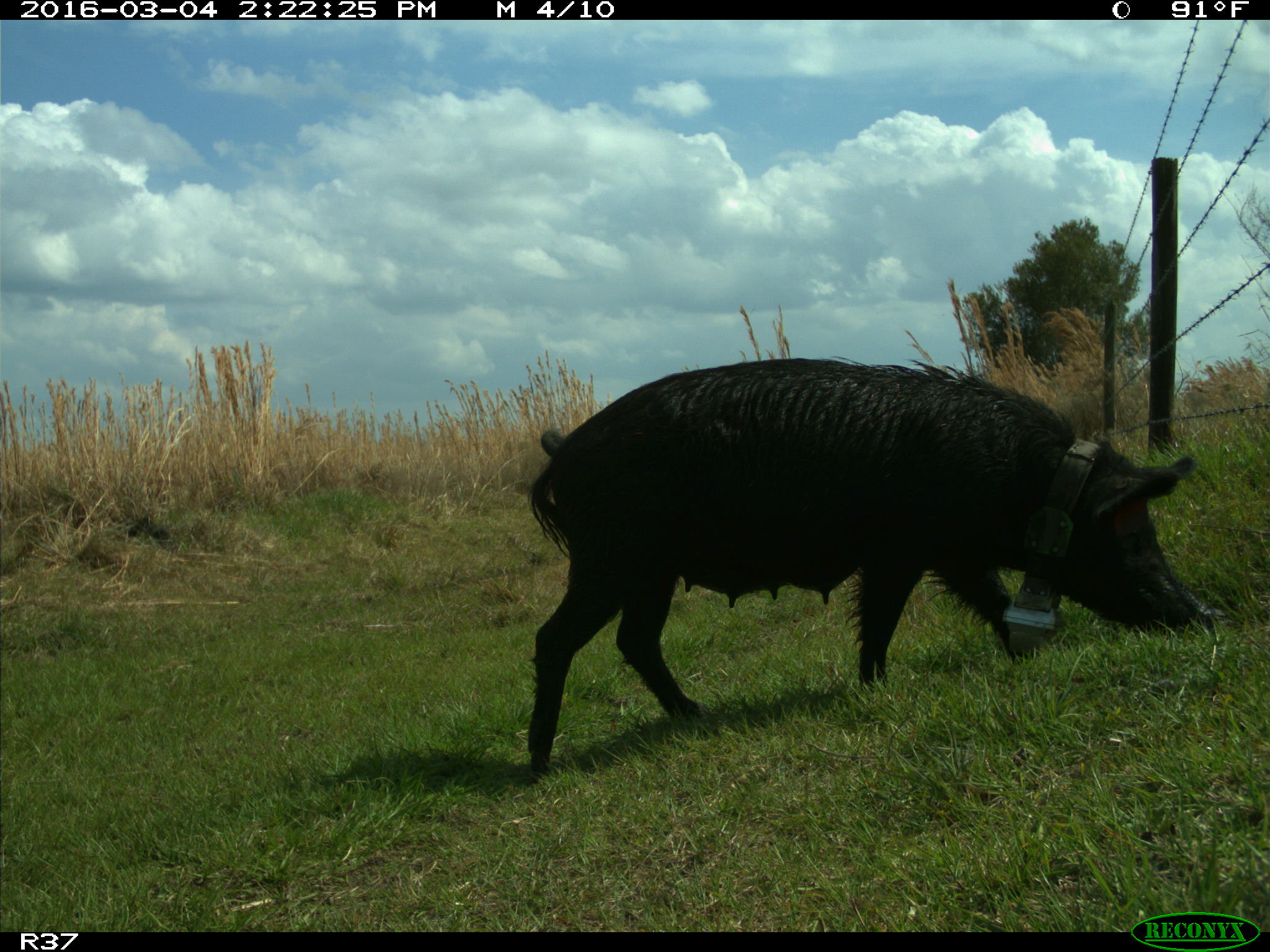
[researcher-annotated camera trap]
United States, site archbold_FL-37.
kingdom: Animalia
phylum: Chordata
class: Mammalia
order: Artiodactyla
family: Suidae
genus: Sus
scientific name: Sus scrofa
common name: wild boar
Sus scrofa (wild boar).